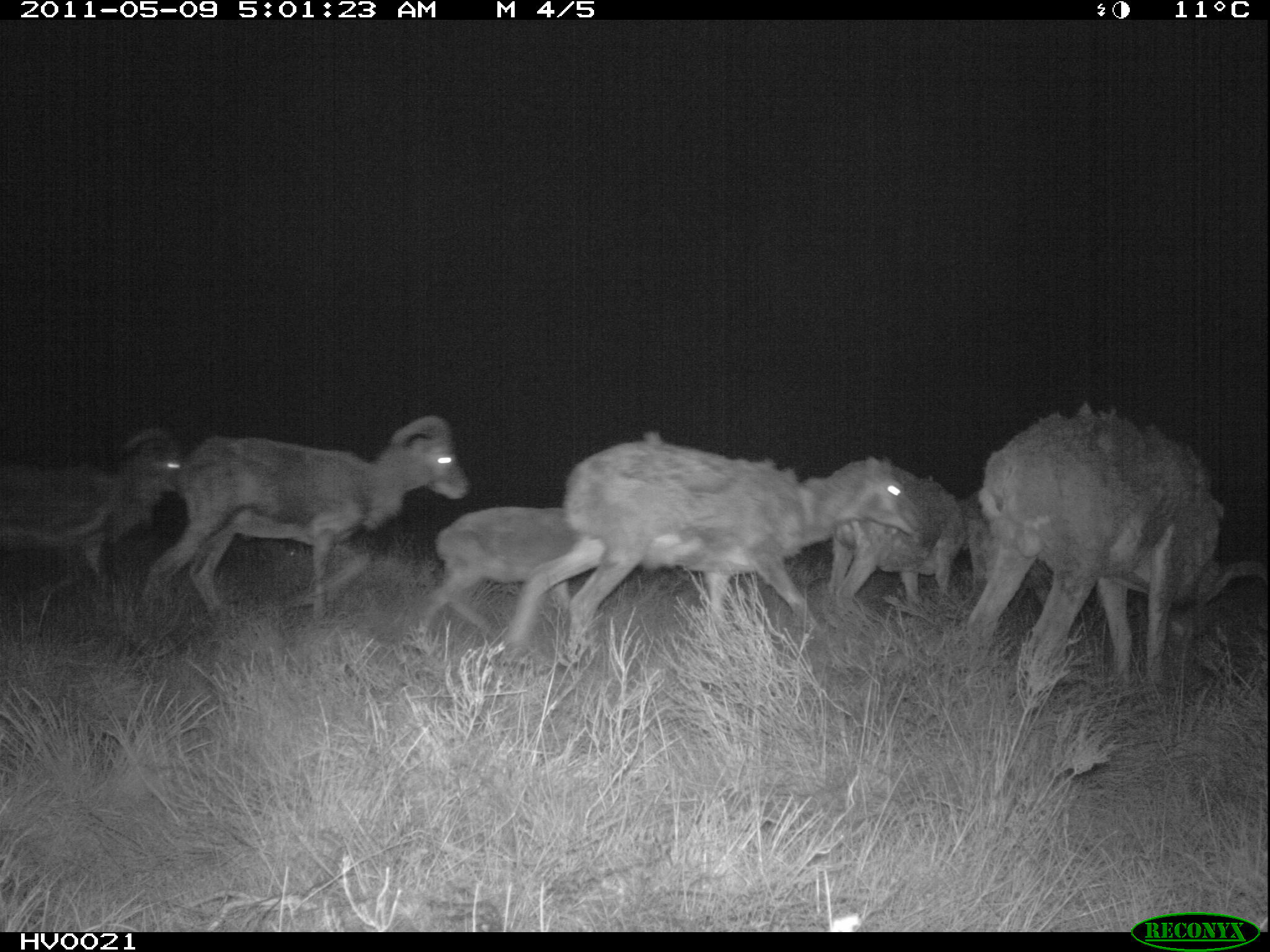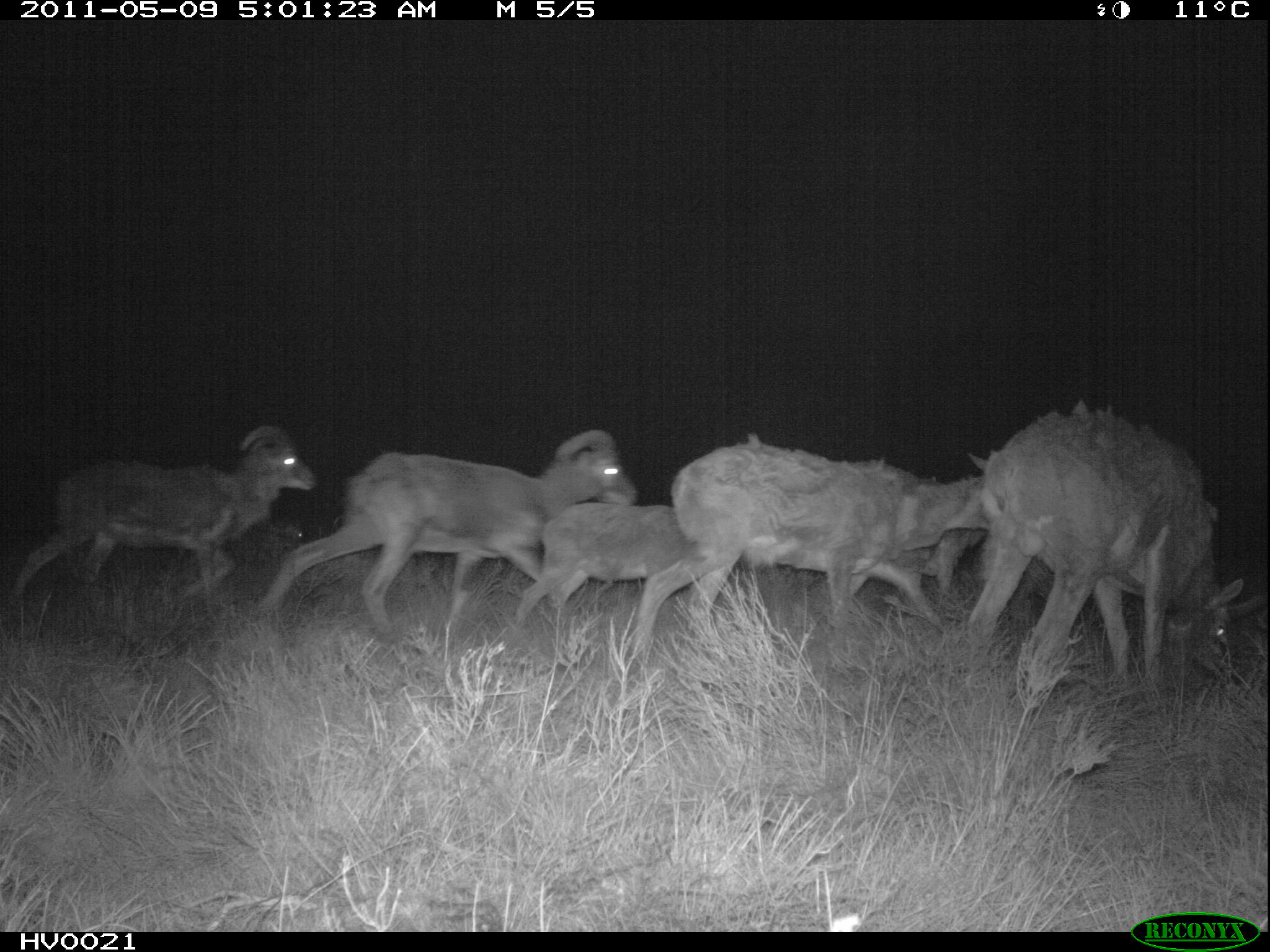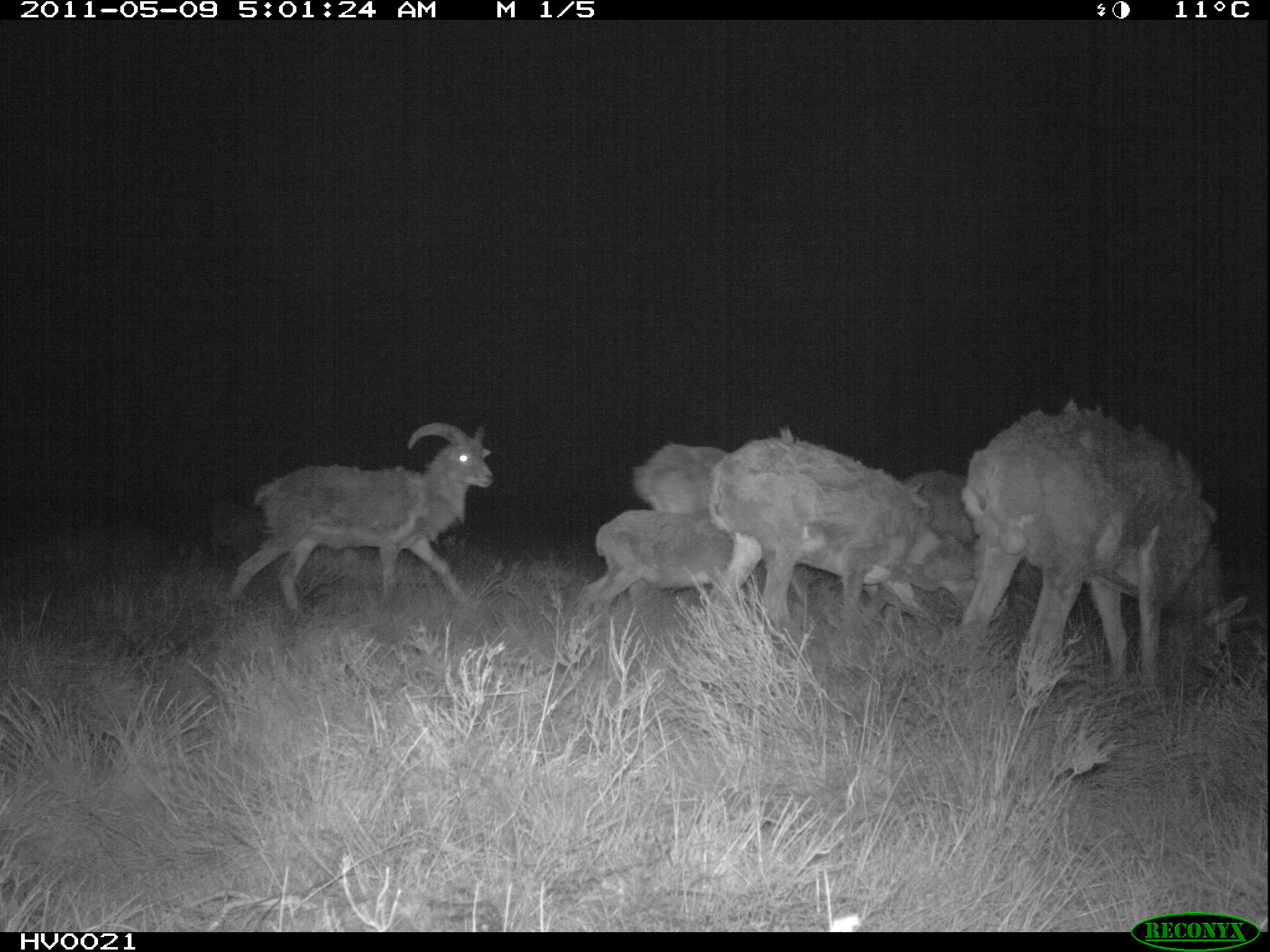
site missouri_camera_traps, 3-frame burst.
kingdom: Animalia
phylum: Chordata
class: Mammalia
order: Artiodactyla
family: Bovidae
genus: Ovis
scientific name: Ovis ammon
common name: mouflon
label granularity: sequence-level